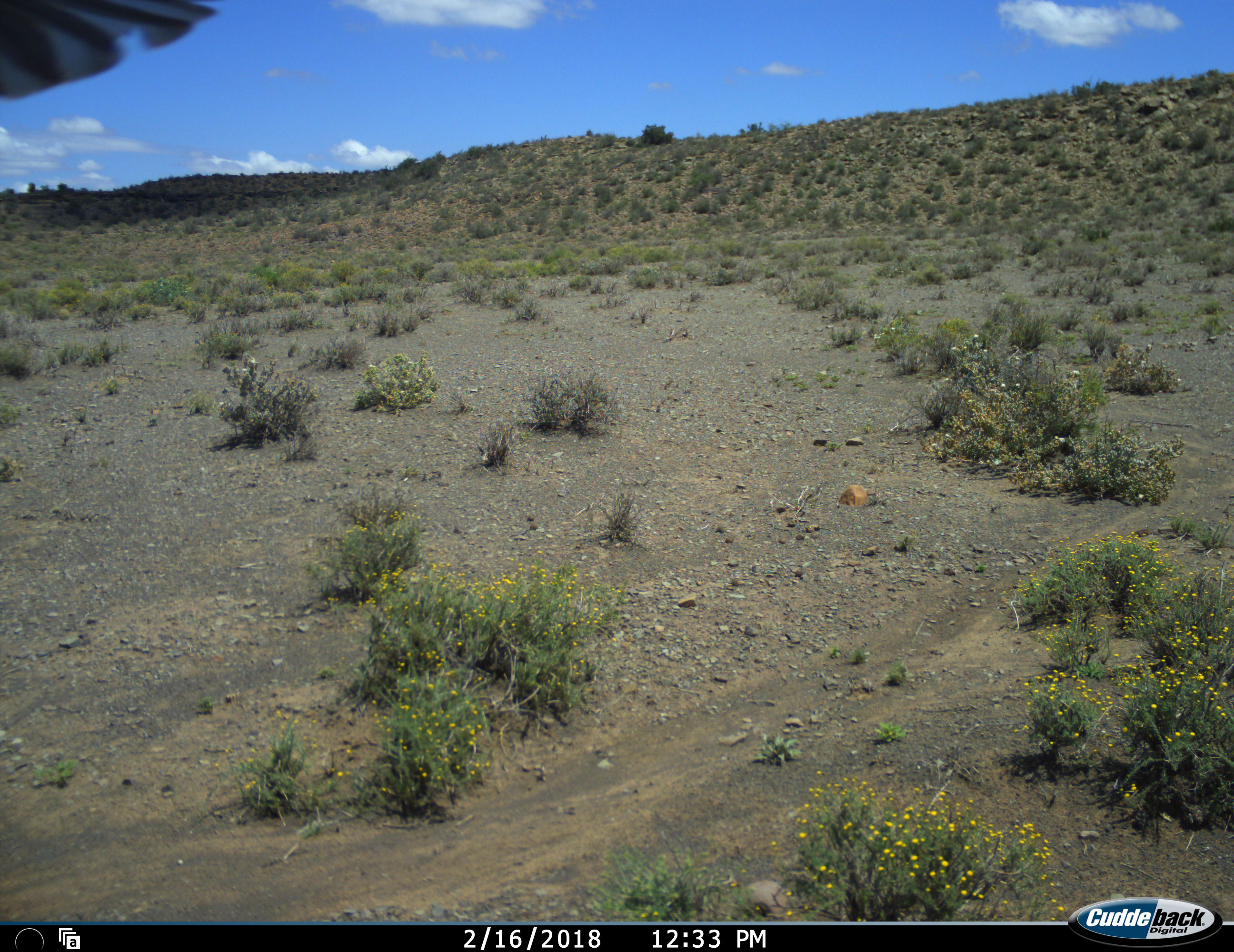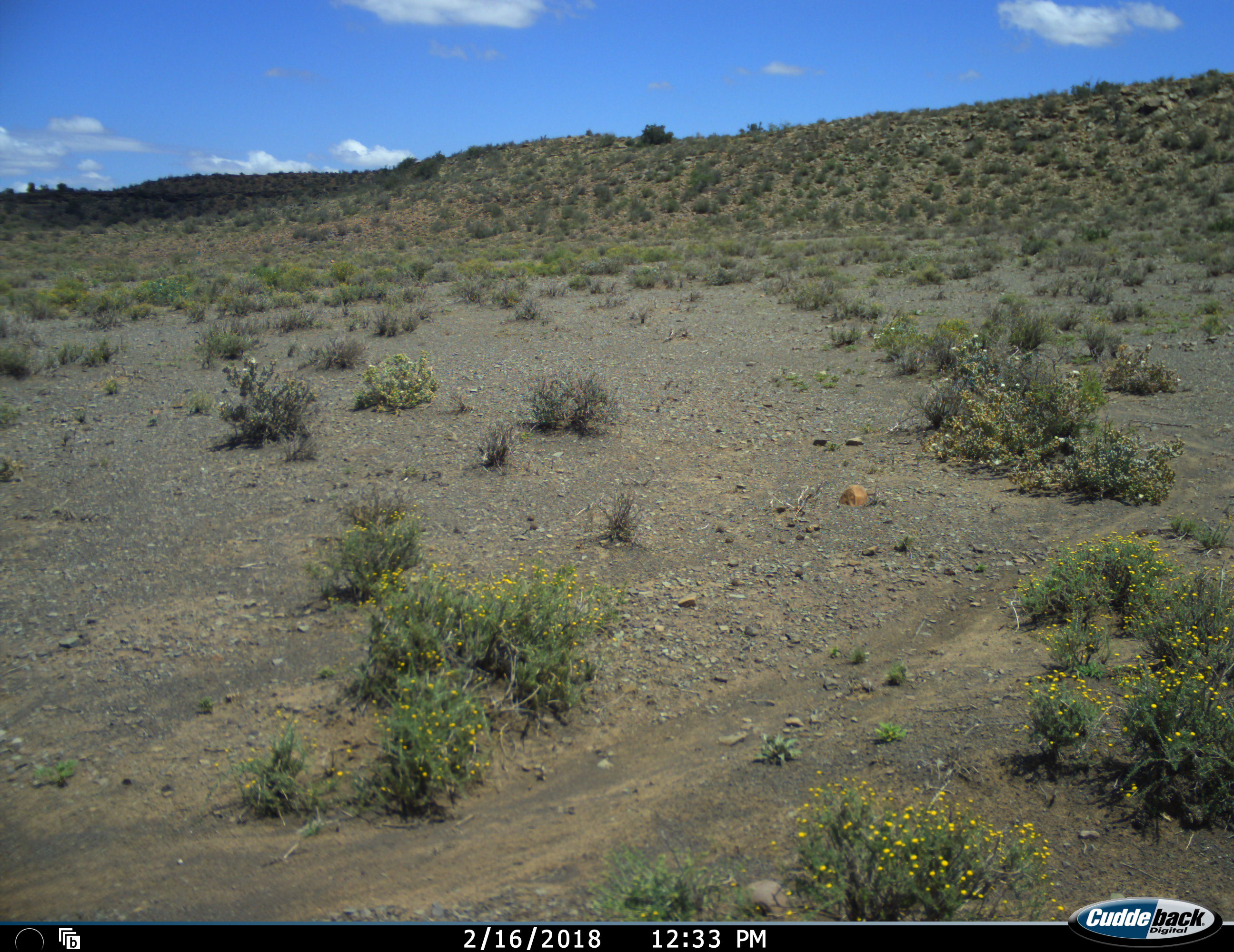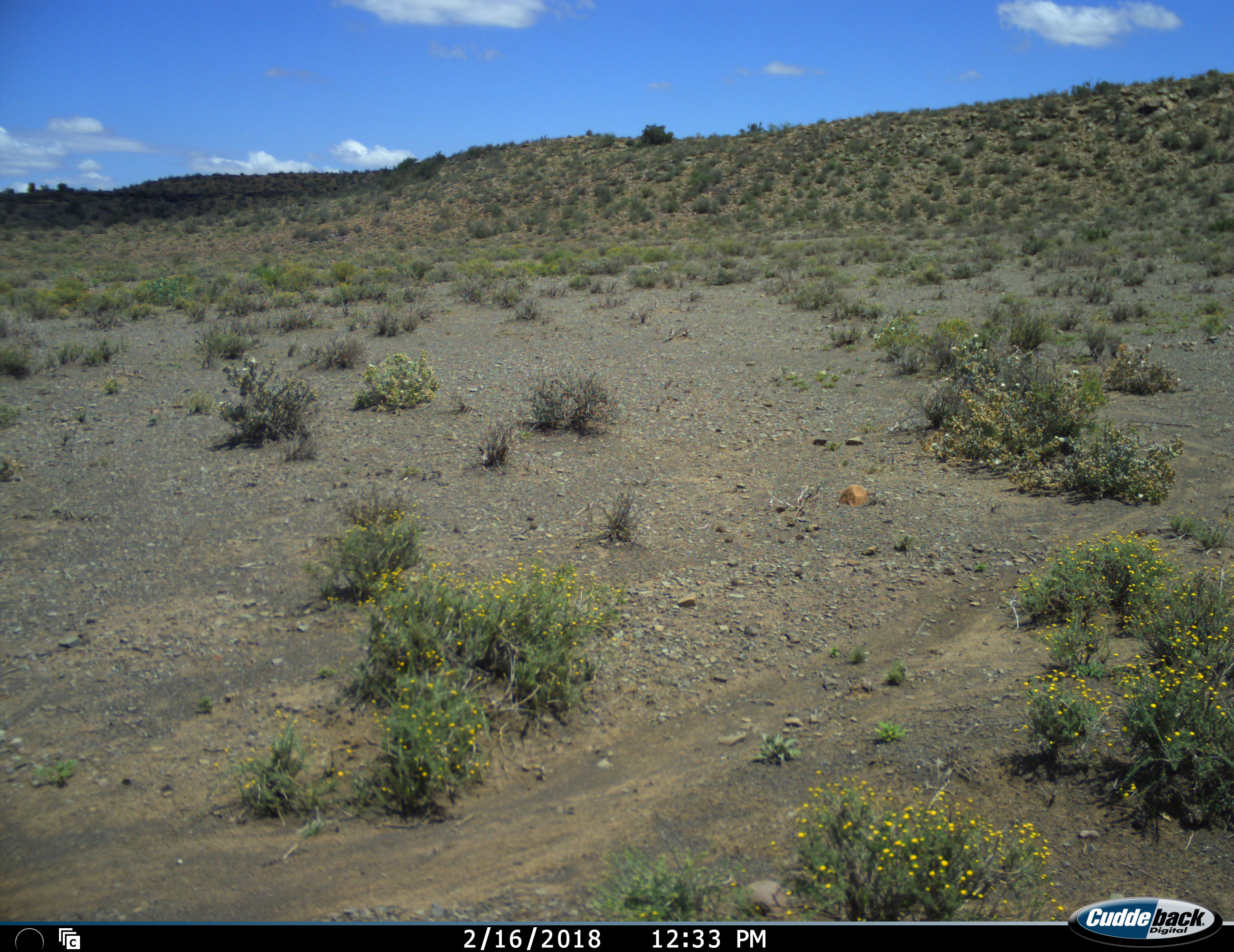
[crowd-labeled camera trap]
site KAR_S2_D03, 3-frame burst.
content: unidentified animal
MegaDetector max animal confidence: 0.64